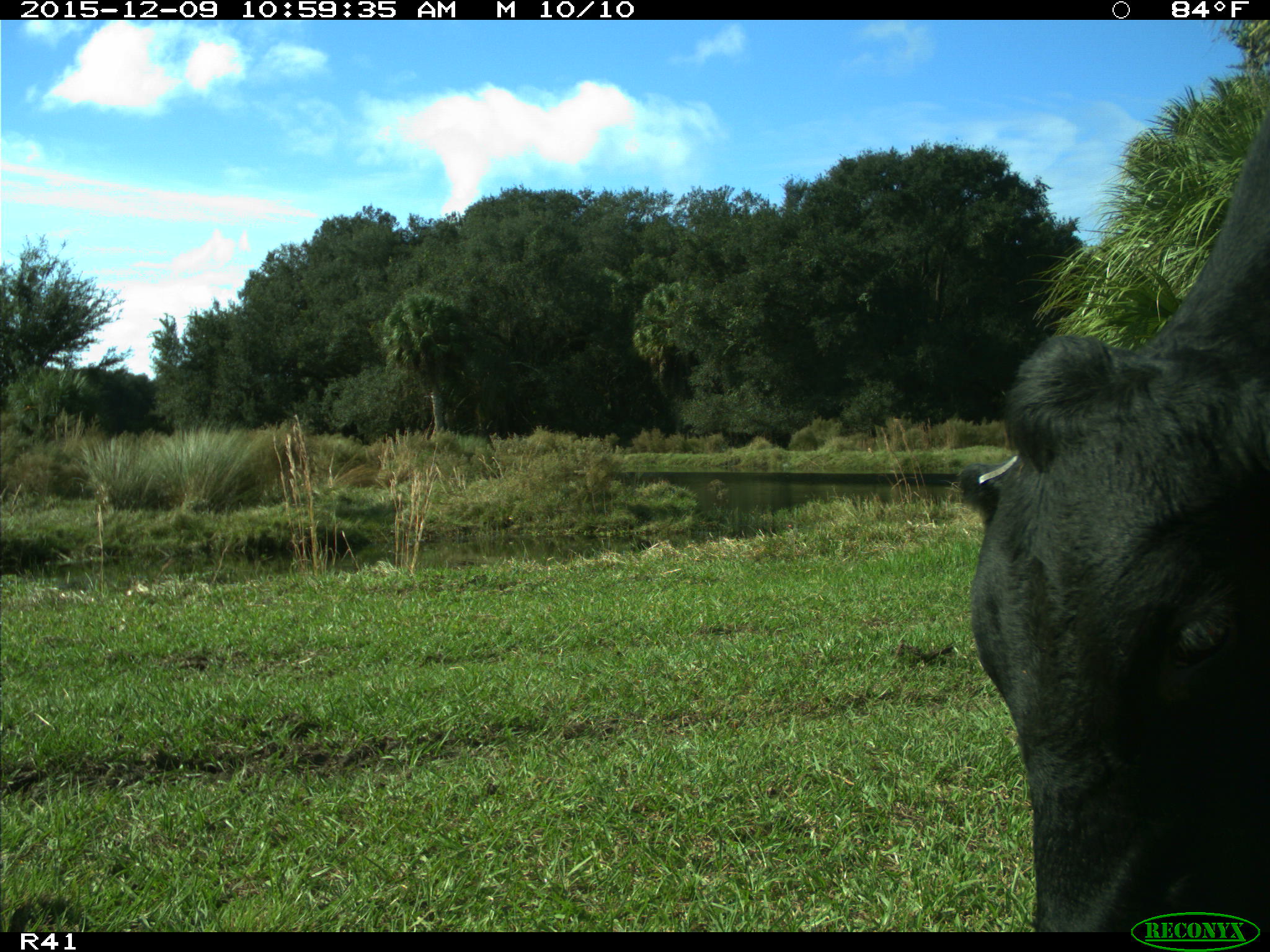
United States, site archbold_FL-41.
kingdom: Animalia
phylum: Chordata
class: Mammalia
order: Artiodactyla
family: Bovidae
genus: Bos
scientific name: Bos taurus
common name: domestic cow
Bos taurus (domestic cow).